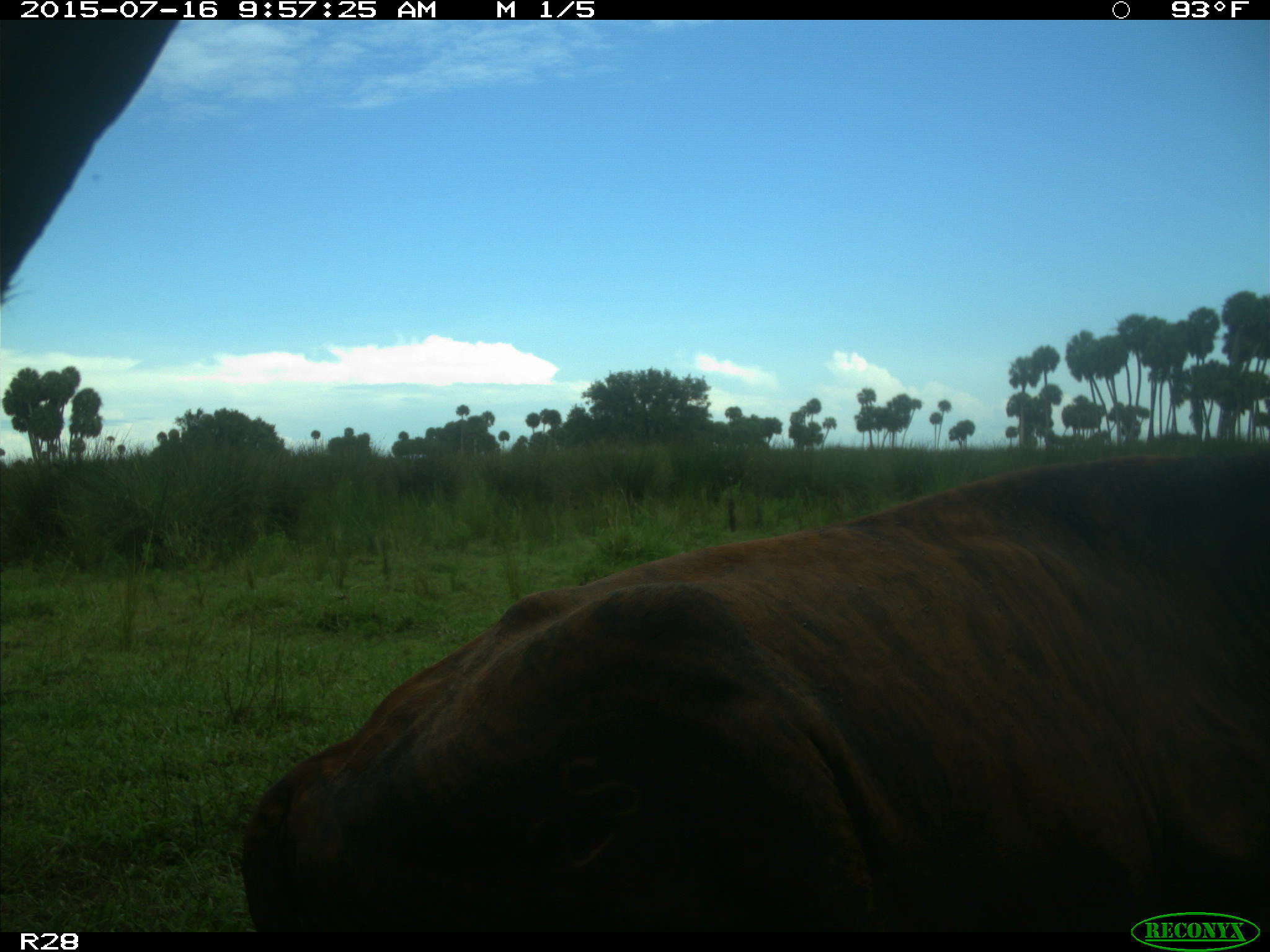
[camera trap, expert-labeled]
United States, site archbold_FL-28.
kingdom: Animalia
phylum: Chordata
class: Mammalia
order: Artiodactyla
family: Bovidae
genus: Bos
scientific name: Bos taurus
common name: domestic cow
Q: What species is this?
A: Bos taurus (domestic cow).